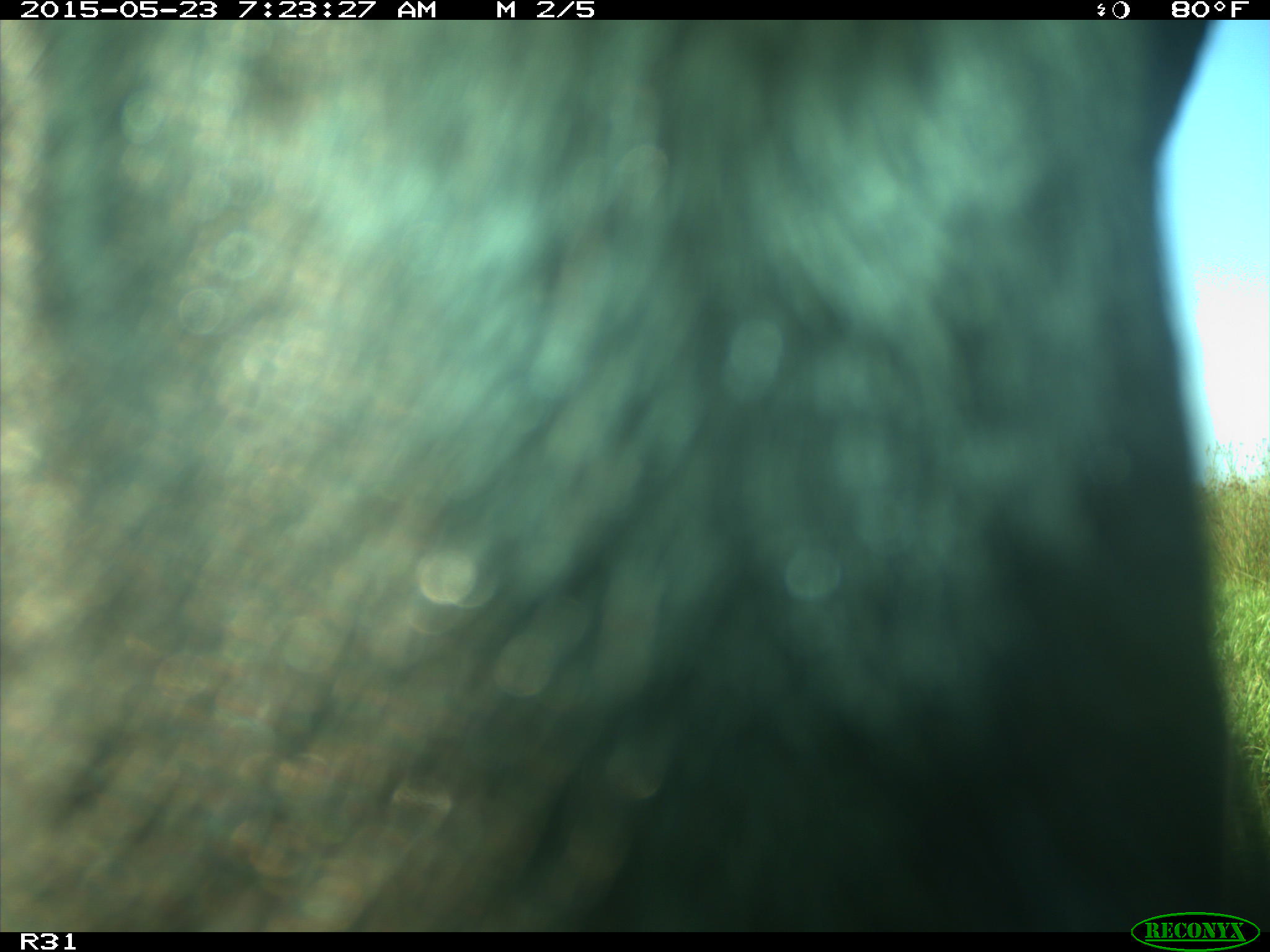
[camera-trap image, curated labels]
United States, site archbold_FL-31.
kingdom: Animalia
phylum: Chordata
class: Mammalia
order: Artiodactyla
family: Bovidae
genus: Bos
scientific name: Bos taurus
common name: domestic cow